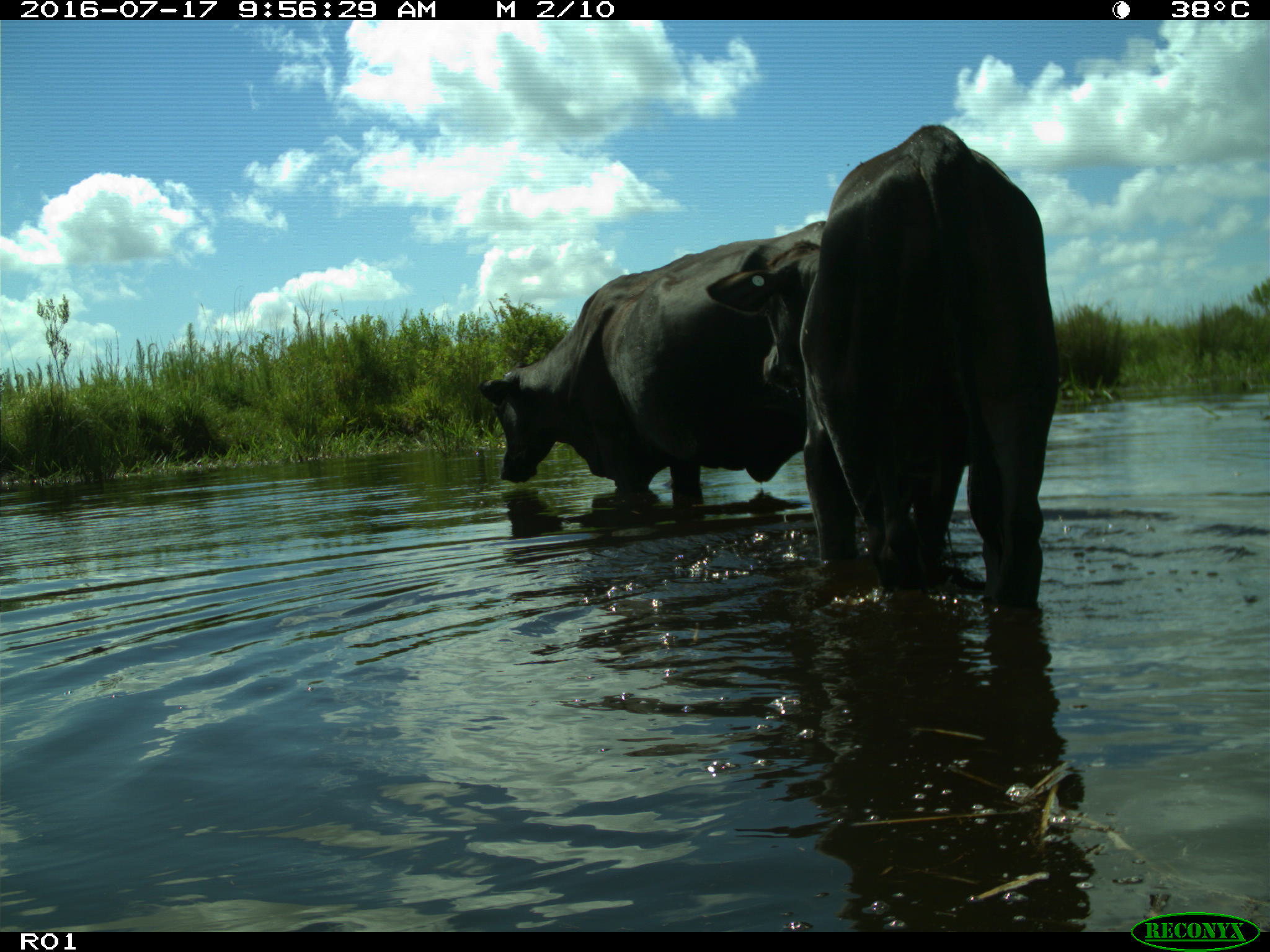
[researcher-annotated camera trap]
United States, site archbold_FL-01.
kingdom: Animalia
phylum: Chordata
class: Mammalia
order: Artiodactyla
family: Bovidae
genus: Bos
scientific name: Bos taurus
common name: domestic cow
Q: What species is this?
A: Bos taurus (domestic cow).